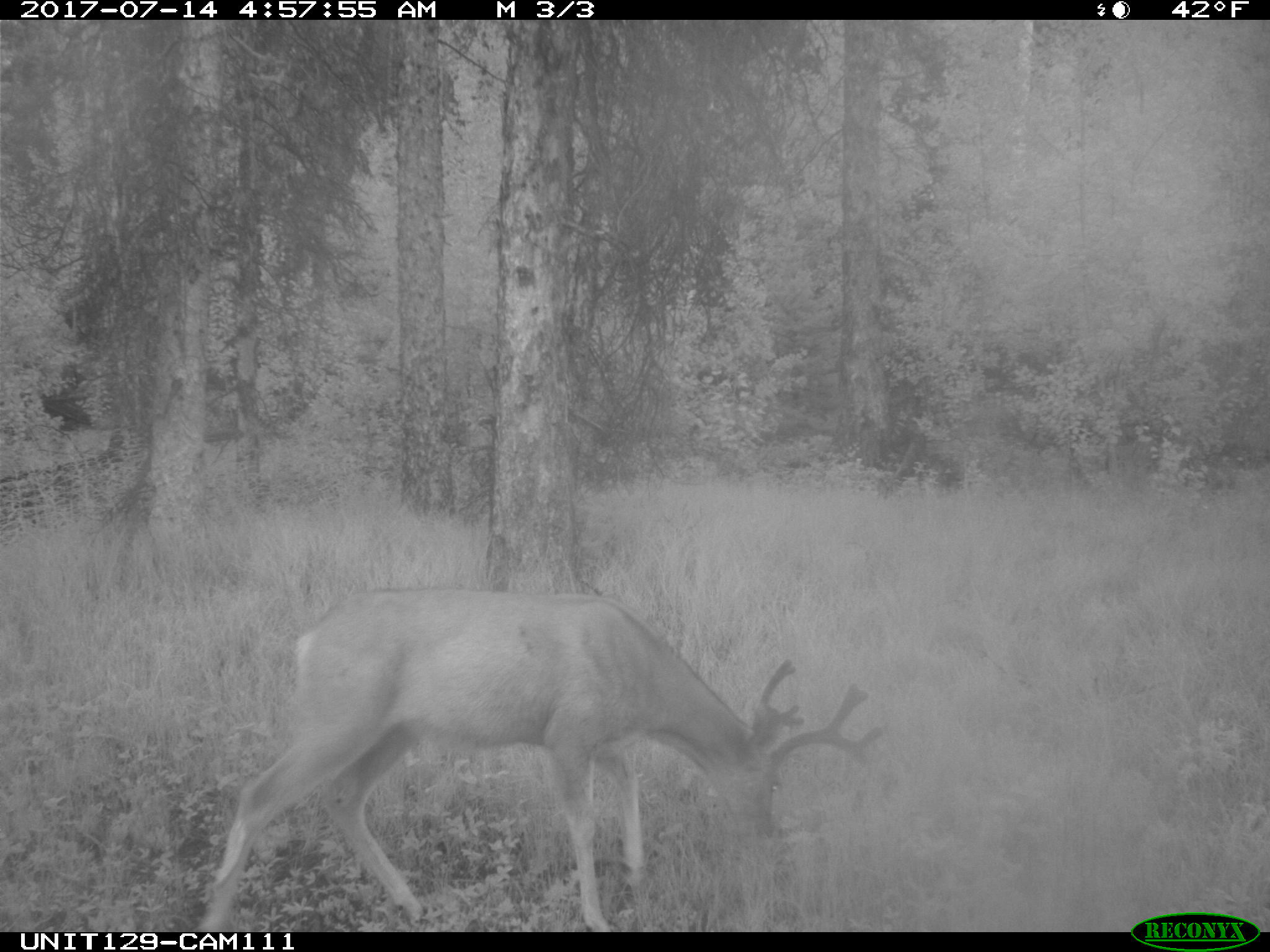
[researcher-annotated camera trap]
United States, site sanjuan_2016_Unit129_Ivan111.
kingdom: Animalia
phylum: Chordata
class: Mammalia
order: Artiodactyla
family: Cervidae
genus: Odocoileus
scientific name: Odocoileus hemionus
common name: mule deer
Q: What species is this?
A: Odocoileus hemionus (mule deer).